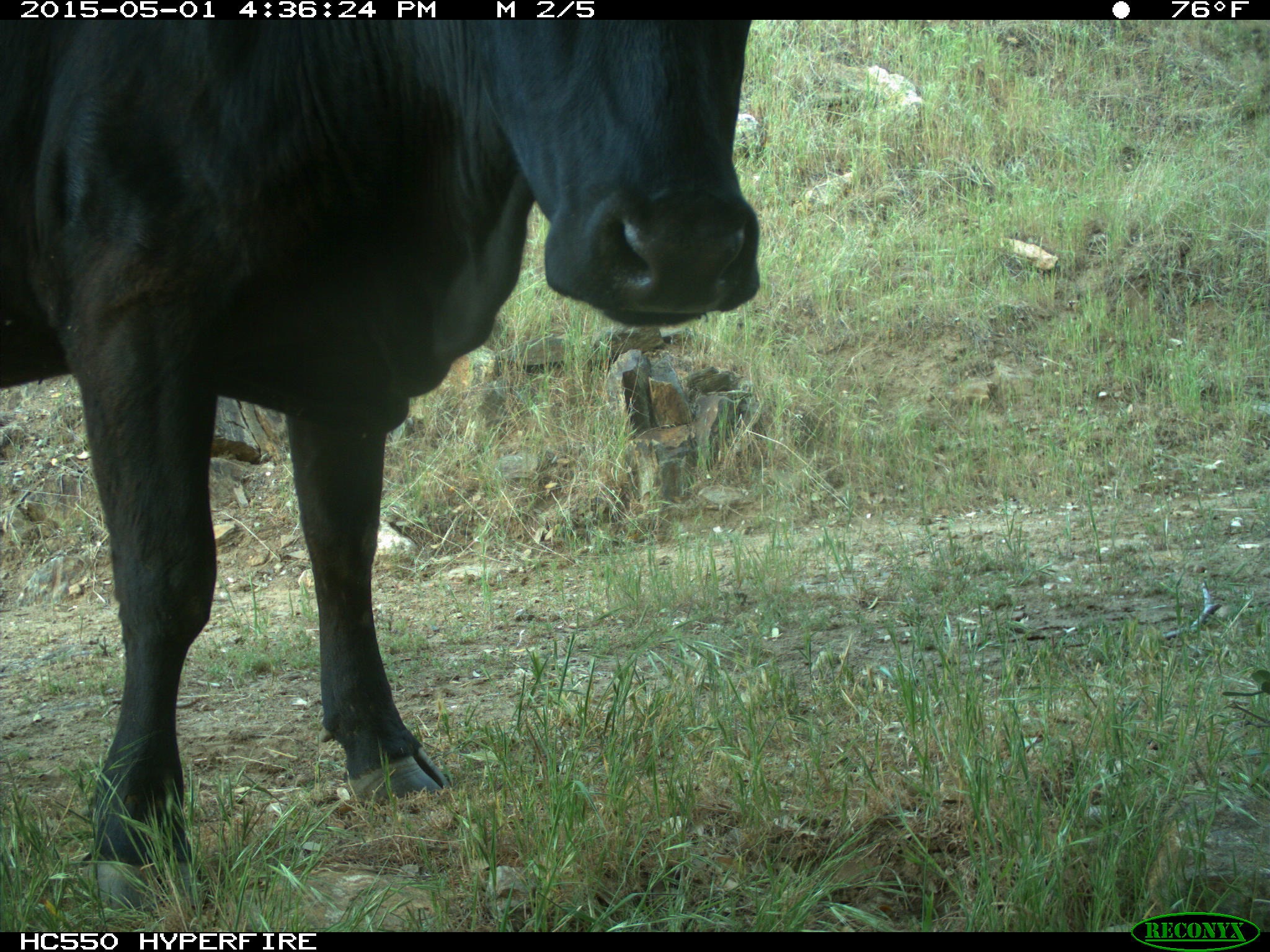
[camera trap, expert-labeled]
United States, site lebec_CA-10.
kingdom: Animalia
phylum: Chordata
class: Mammalia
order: Artiodactyla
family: Bovidae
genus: Bos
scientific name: Bos taurus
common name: domestic cow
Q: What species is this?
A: Bos taurus (domestic cow).